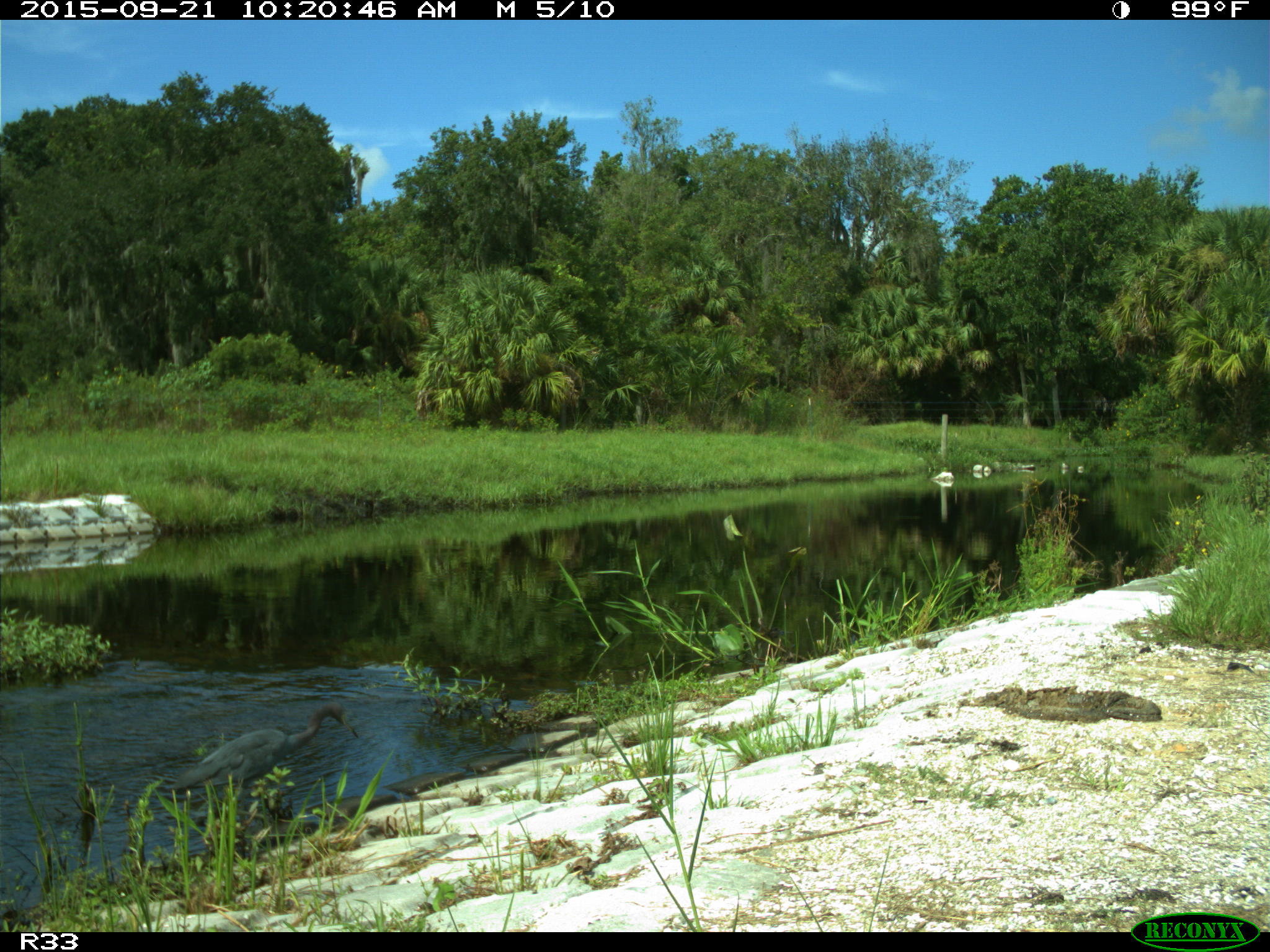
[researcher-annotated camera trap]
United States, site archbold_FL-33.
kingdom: Animalia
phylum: Chordata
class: Aves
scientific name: Aves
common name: birds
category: unidentified bird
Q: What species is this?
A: Unidentified bird (birds) (Aves).